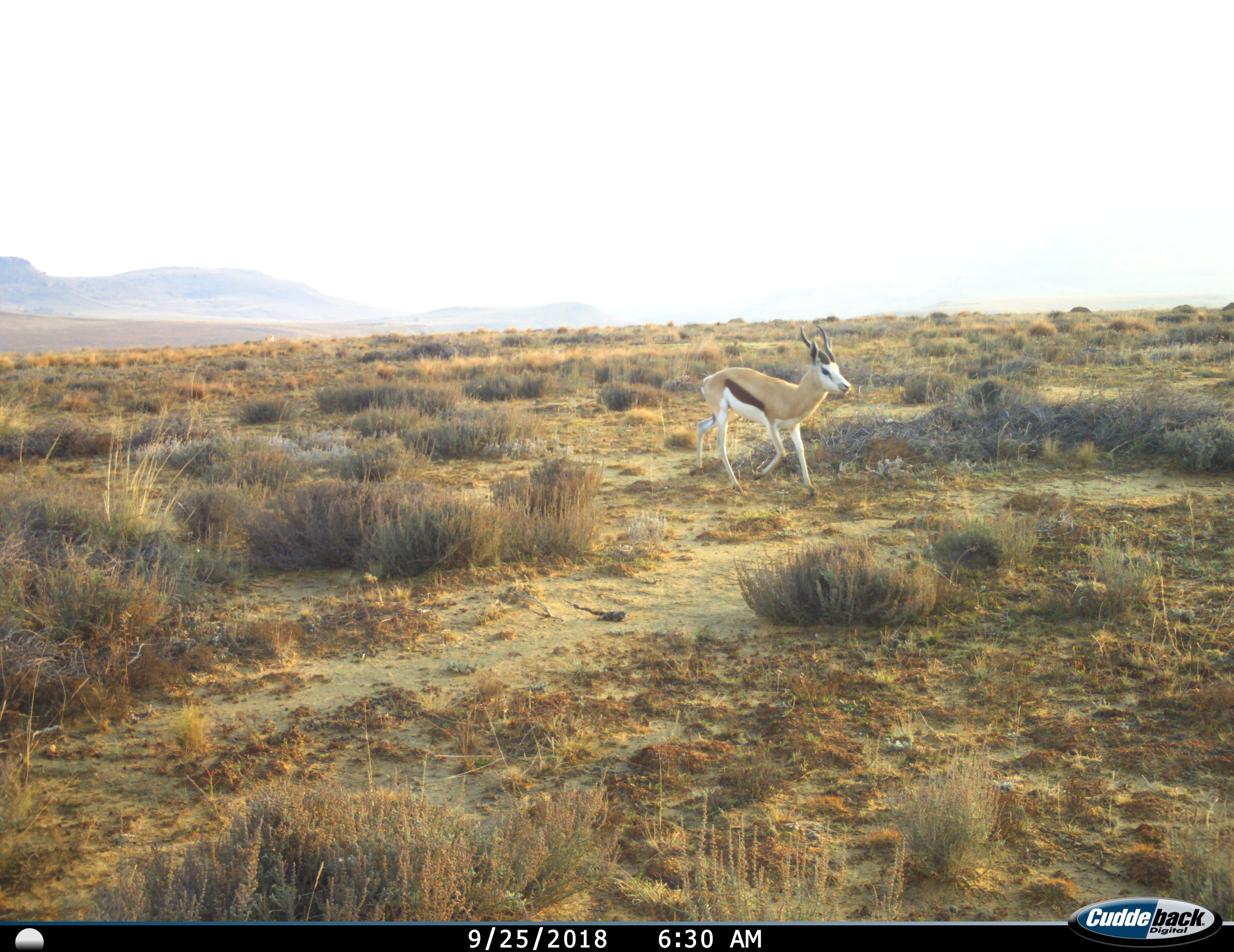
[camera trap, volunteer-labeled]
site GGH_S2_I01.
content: unidentified animal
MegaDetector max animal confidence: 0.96